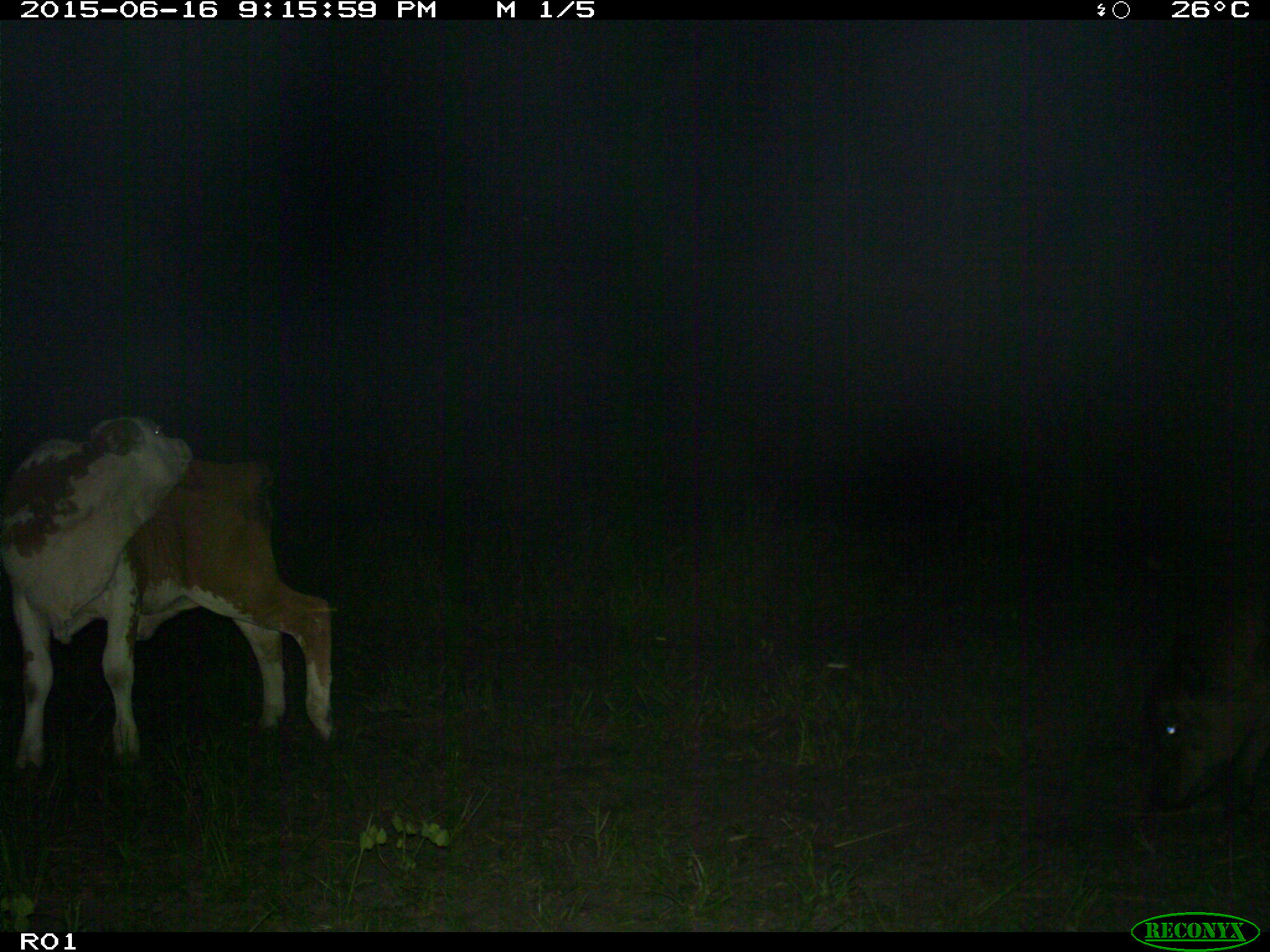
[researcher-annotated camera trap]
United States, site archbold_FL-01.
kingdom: Animalia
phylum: Chordata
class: Mammalia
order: Artiodactyla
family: Bovidae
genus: Bos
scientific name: Bos taurus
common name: domestic cow